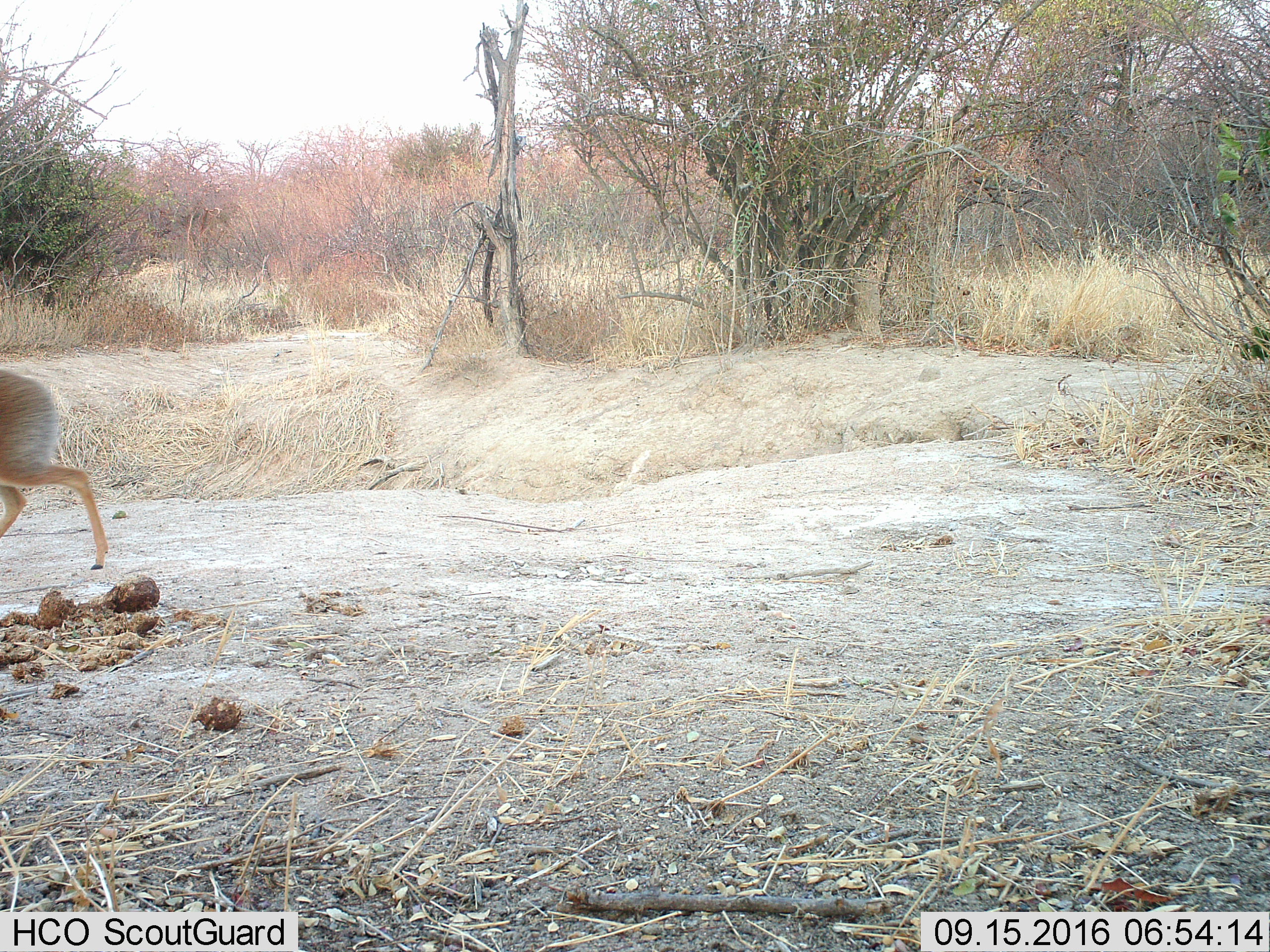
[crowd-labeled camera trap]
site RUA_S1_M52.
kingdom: Animalia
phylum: Chordata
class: Mammalia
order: Artiodactyla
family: Bovidae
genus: Madoqua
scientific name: Madoqua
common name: dik-dik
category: dikdik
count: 1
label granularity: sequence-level